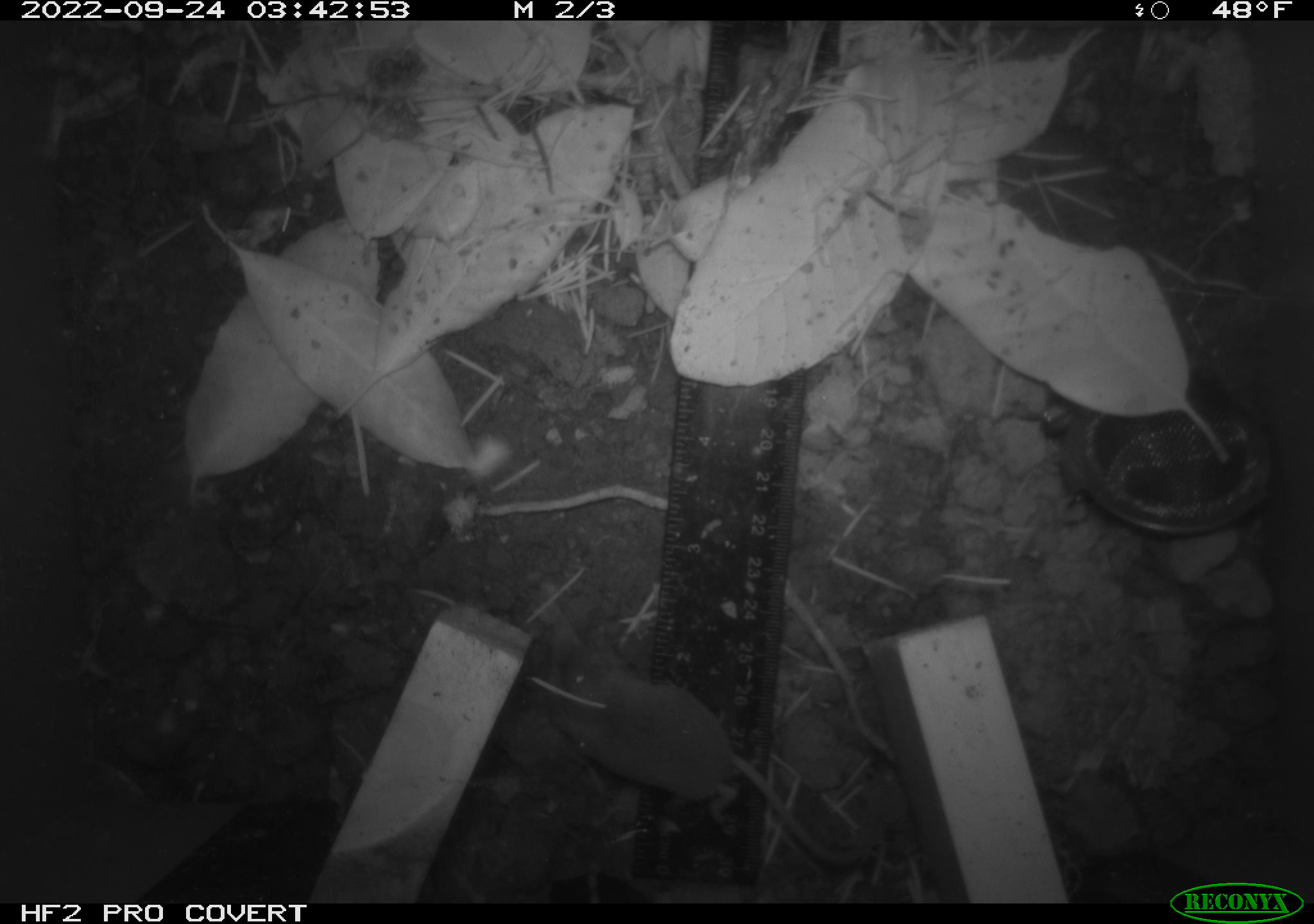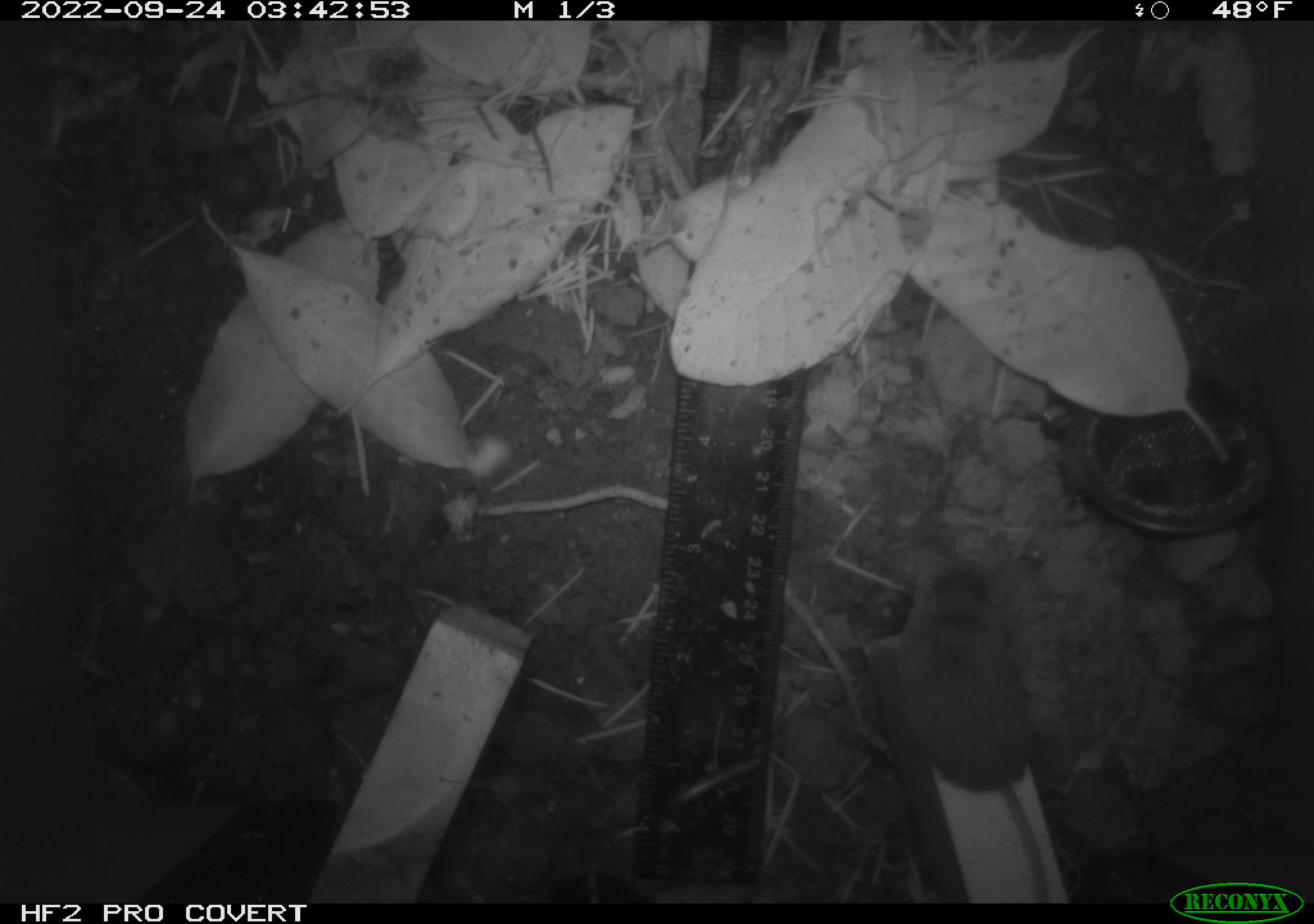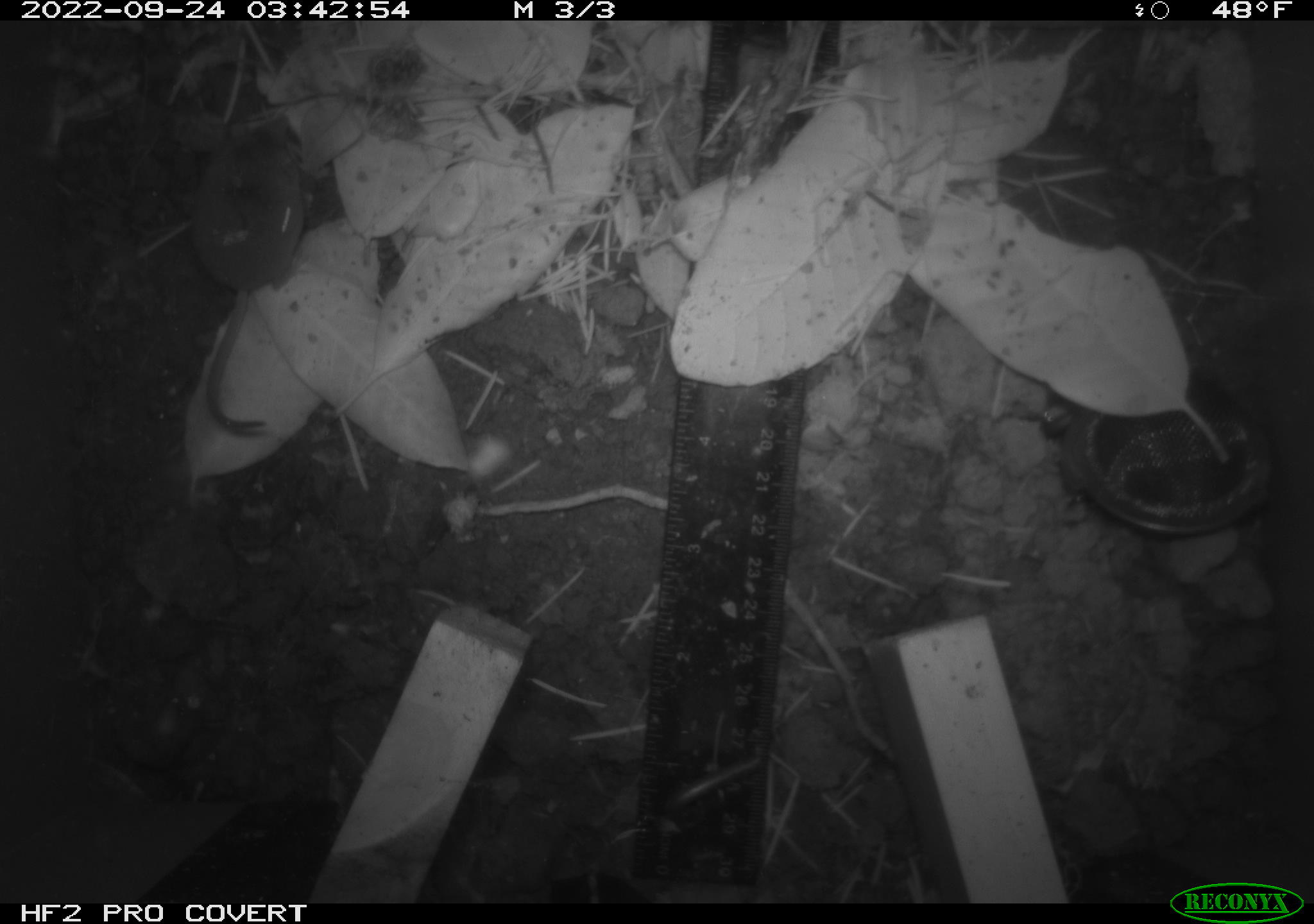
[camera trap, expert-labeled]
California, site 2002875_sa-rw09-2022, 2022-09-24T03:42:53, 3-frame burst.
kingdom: Animalia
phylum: Chordata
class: Mammalia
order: Eulipotyphla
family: Soricidae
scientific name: Soricidae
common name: shrews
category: soricidae family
Soricidae family (shrews) (Soricidae).